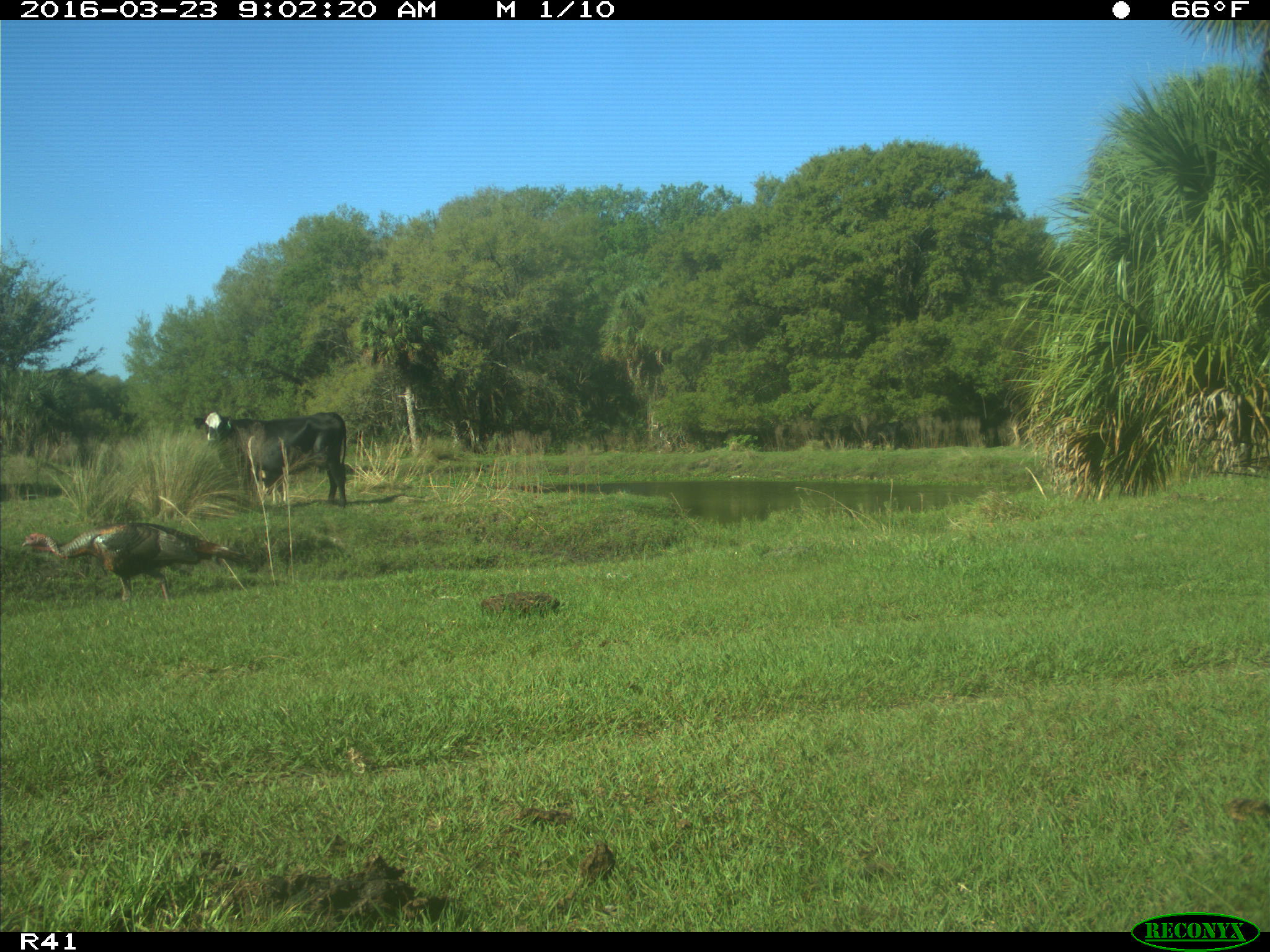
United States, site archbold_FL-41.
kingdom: Animalia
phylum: Chordata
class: Mammalia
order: Artiodactyla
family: Bovidae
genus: Bos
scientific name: Bos taurus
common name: domestic cow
Bos taurus (domestic cow).